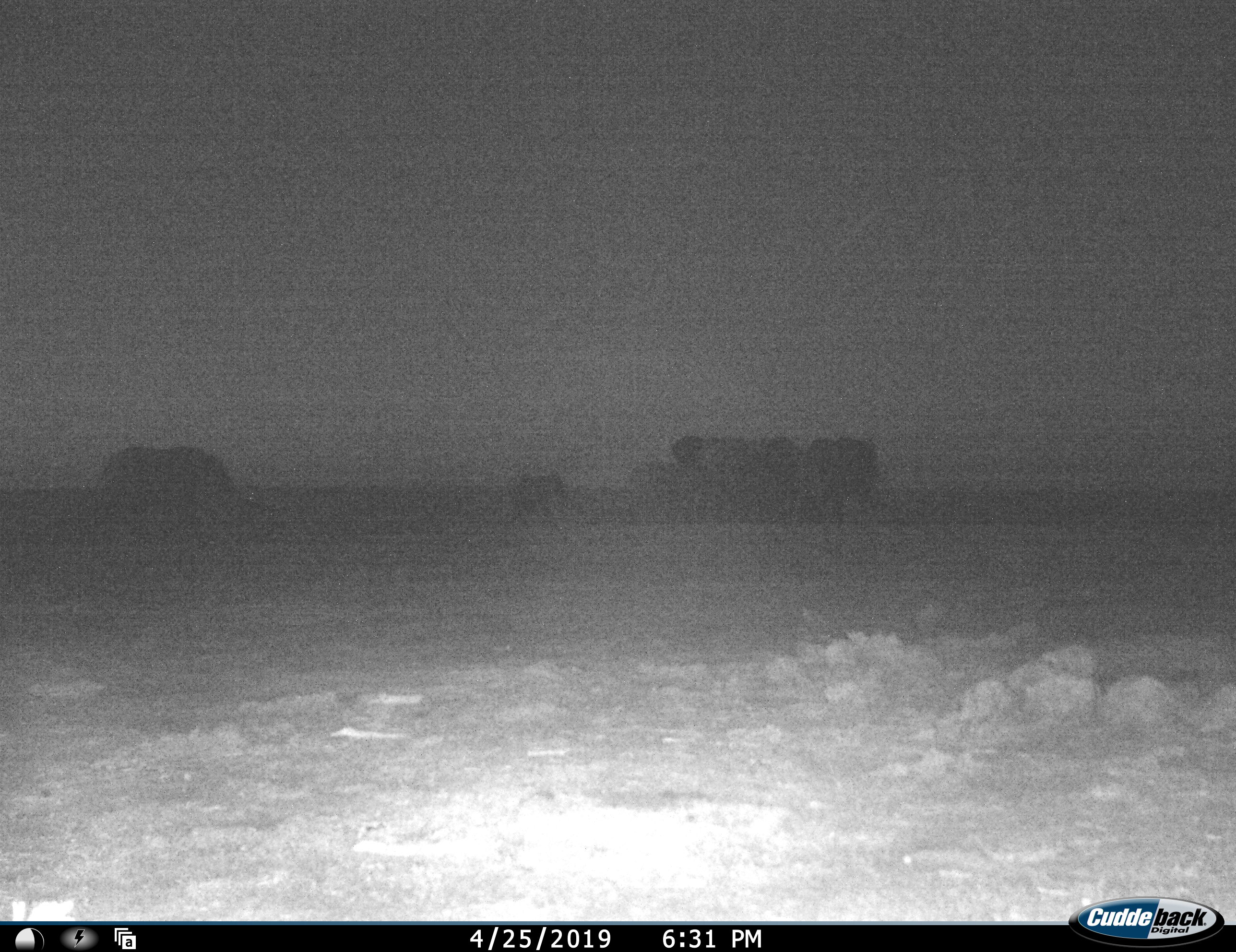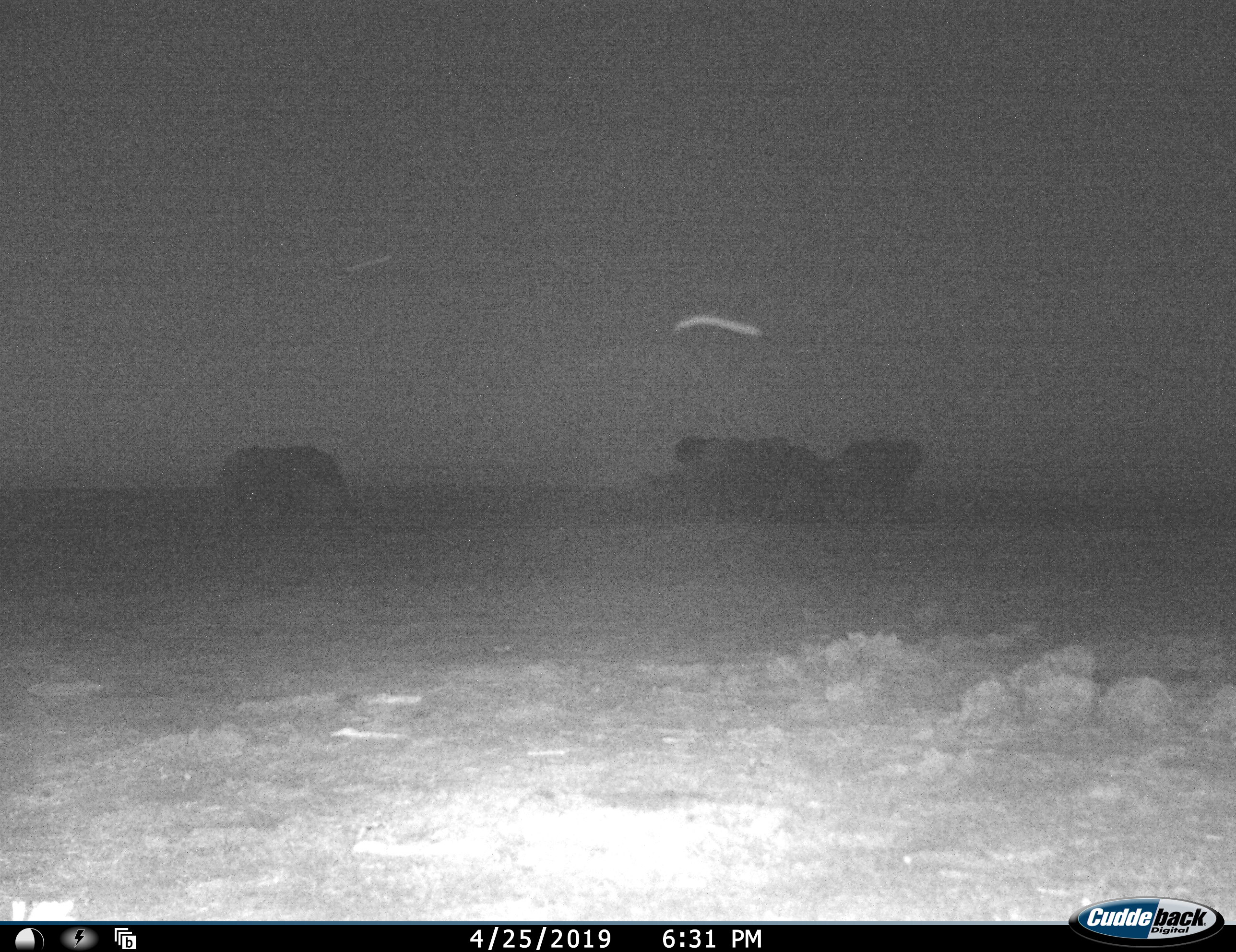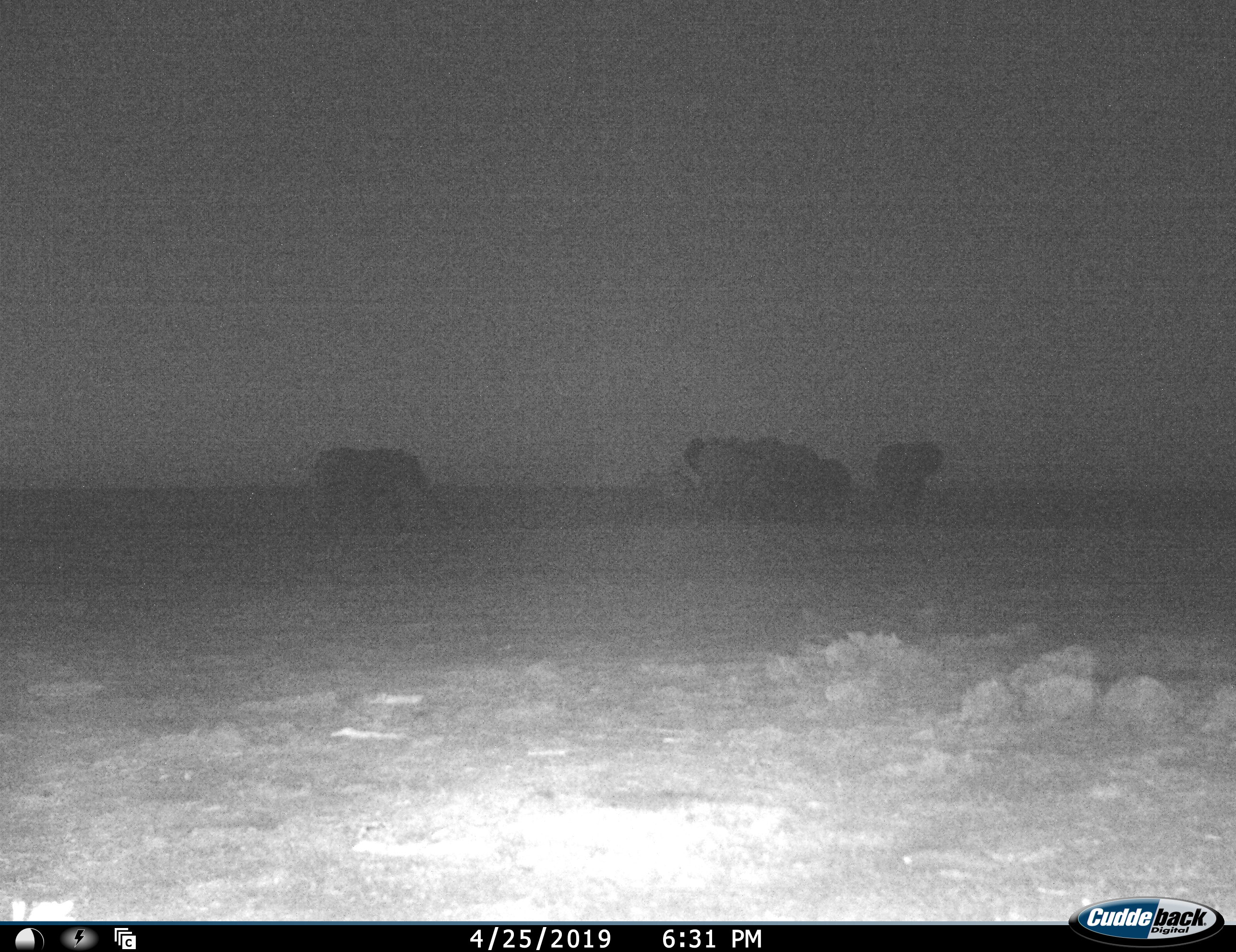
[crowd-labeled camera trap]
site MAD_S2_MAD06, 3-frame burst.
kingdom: Animalia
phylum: Chordata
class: Mammalia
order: Proboscidea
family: Elephantidae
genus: Loxodonta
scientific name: Loxodonta africana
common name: african bush elephant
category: elephant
Elephant (african bush elephant) (Loxodonta africana), count 7. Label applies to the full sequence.